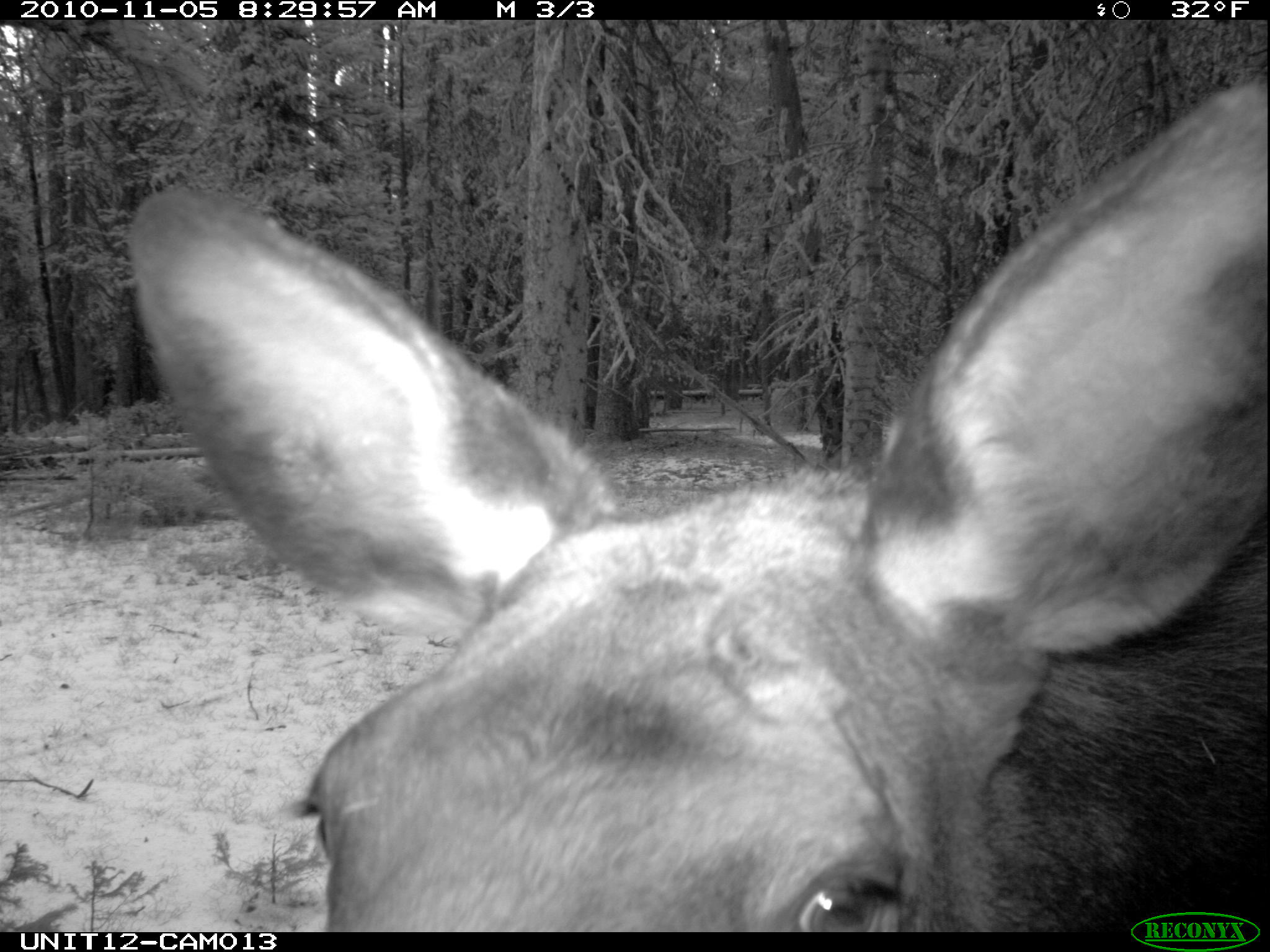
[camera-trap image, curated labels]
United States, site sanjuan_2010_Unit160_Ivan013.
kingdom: Animalia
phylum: Chordata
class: Mammalia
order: Artiodactyla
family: Cervidae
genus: Alces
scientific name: Alces alces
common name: moose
Alces alces (moose).